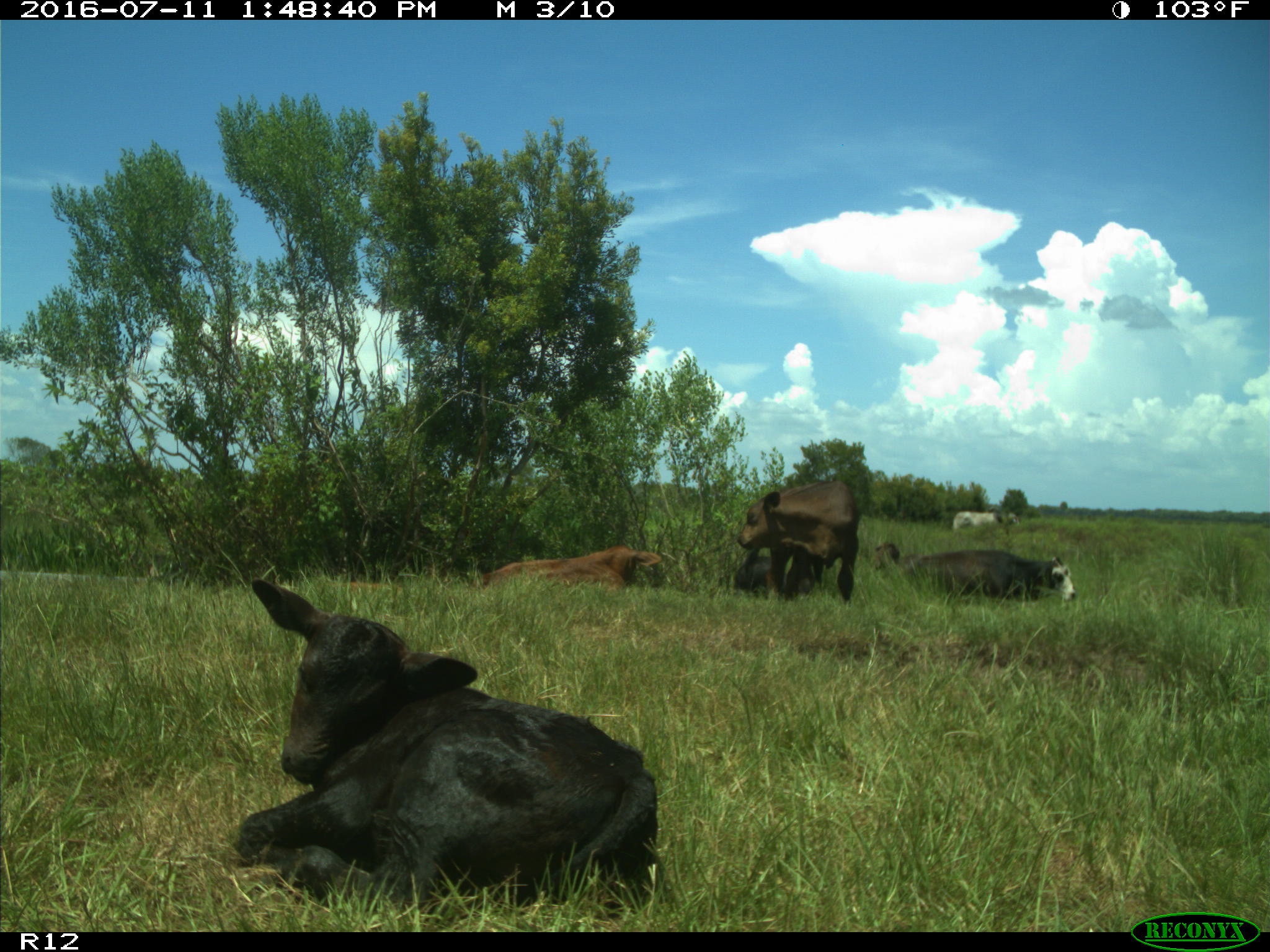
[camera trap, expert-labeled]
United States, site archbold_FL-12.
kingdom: Animalia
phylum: Chordata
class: Mammalia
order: Artiodactyla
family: Bovidae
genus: Bos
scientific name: Bos taurus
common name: domestic cow